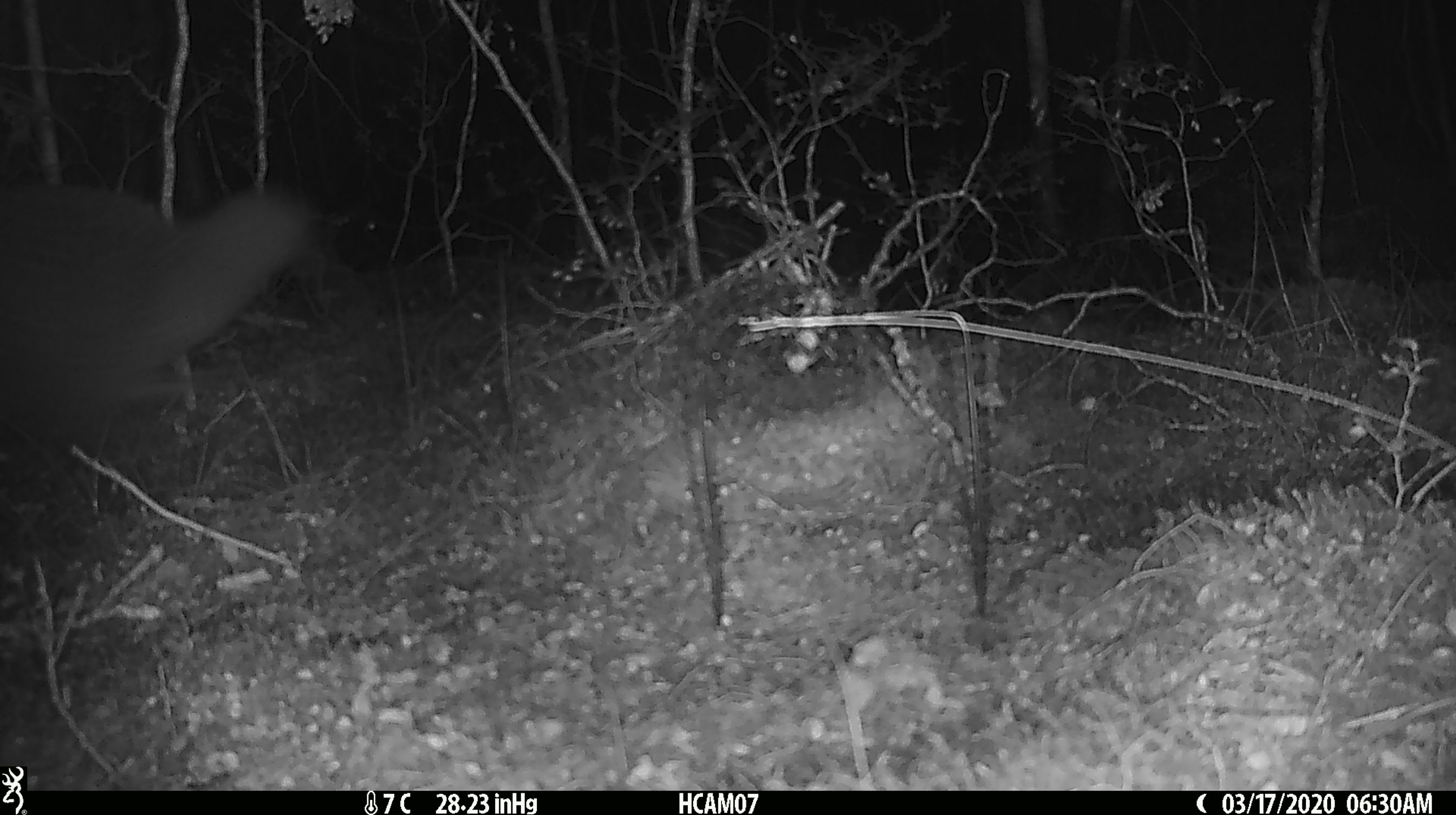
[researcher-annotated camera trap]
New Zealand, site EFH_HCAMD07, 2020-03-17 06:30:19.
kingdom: Animalia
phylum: Chordata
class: Aves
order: Apterygiformes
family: Apterygidae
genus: Apteryx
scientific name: Apteryx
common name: kiwi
Kiwi (Apteryx).